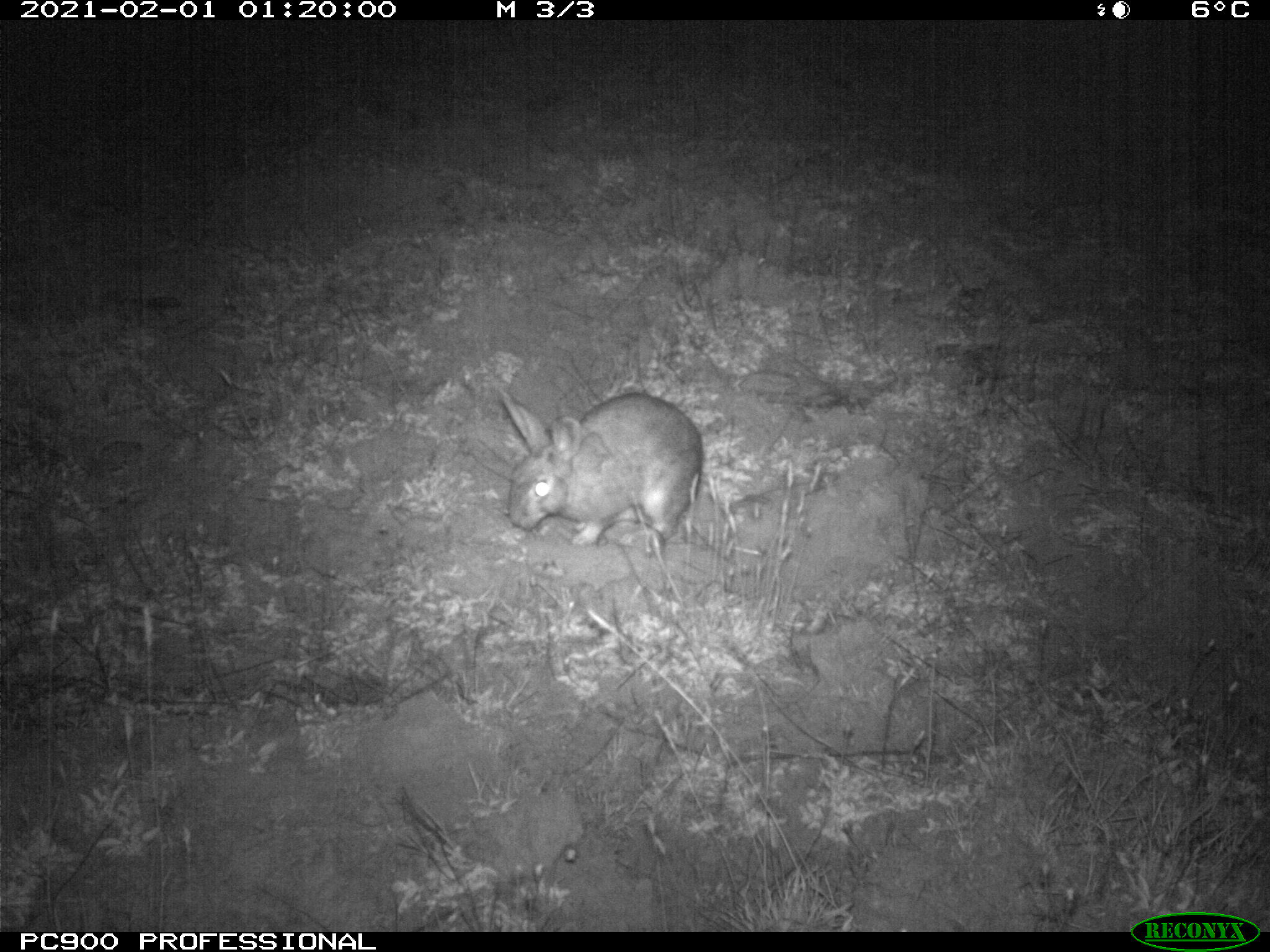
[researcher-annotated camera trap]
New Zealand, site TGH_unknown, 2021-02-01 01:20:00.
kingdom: Animalia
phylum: Chordata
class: Mammalia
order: Lagomorpha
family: Leporidae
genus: Oryctolagus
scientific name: Oryctolagus cuniculus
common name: european rabbit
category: rabbit